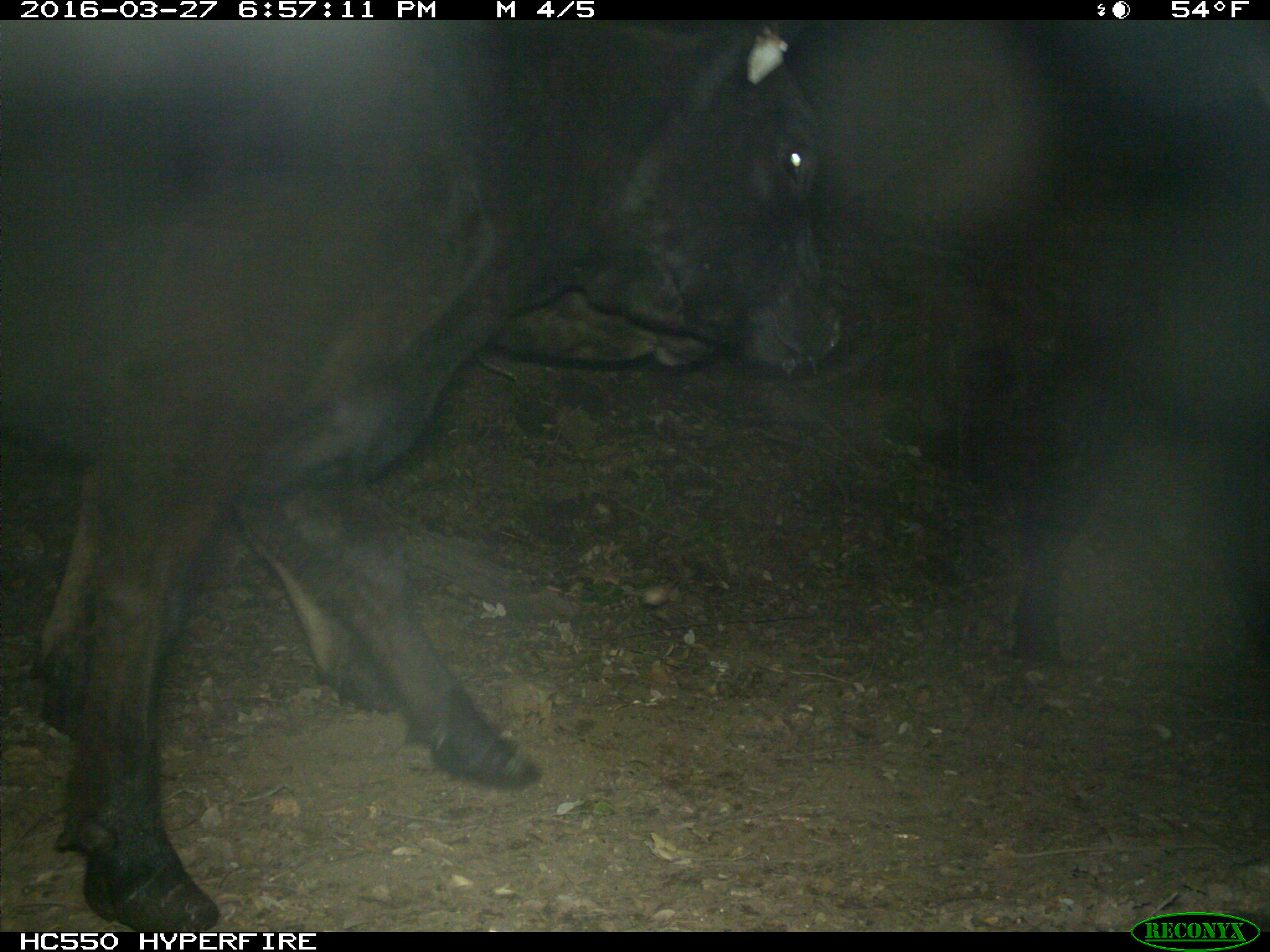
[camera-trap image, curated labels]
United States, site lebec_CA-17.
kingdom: Animalia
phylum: Chordata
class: Mammalia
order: Artiodactyla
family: Bovidae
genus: Bos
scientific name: Bos taurus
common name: domestic cow